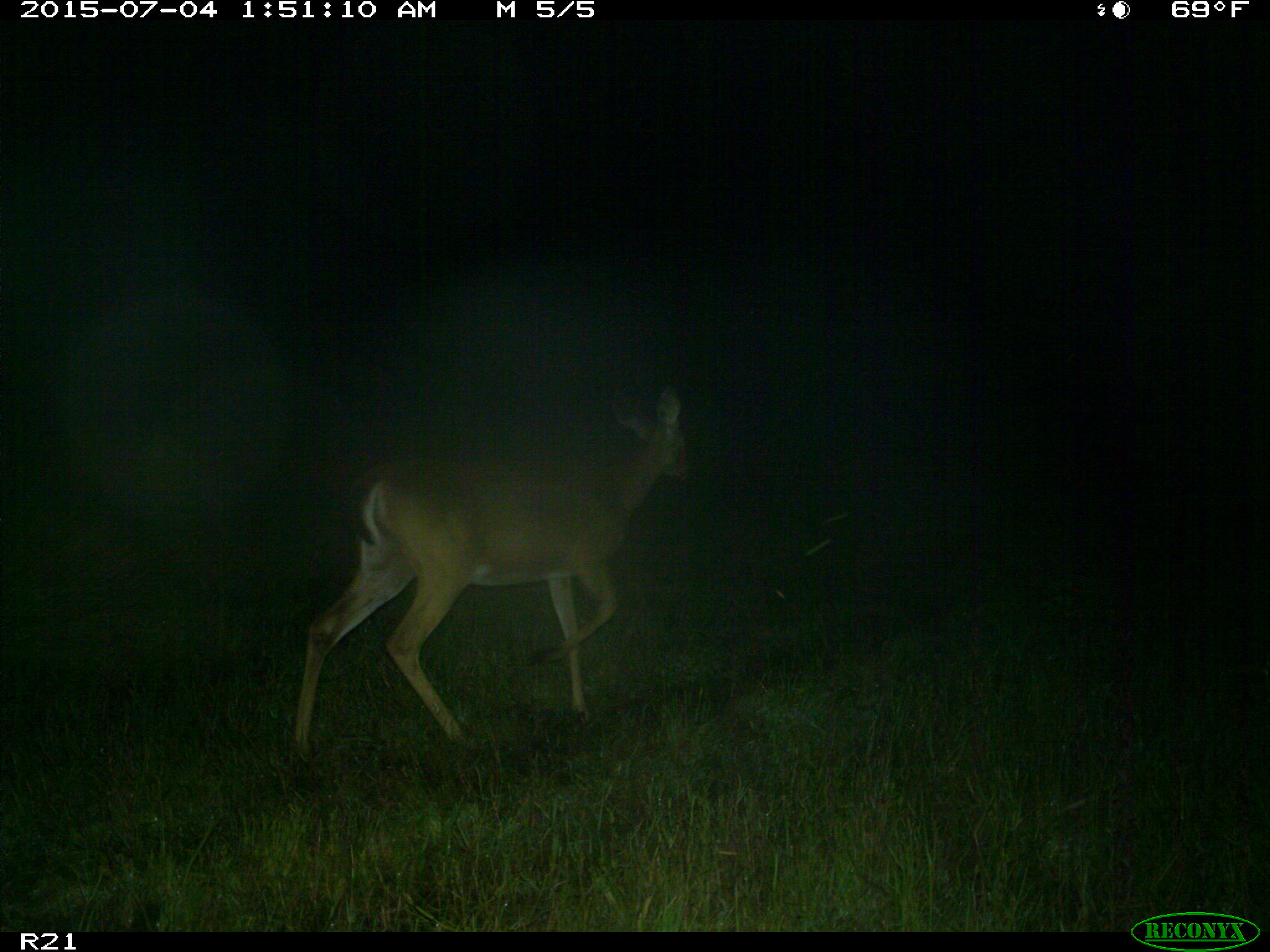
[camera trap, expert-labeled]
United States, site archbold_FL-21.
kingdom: Animalia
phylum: Chordata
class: Mammalia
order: Artiodactyla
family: Cervidae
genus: Odocoileus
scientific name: Odocoileus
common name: deer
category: unidentified deer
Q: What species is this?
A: Unidentified deer (deer) (Odocoileus).